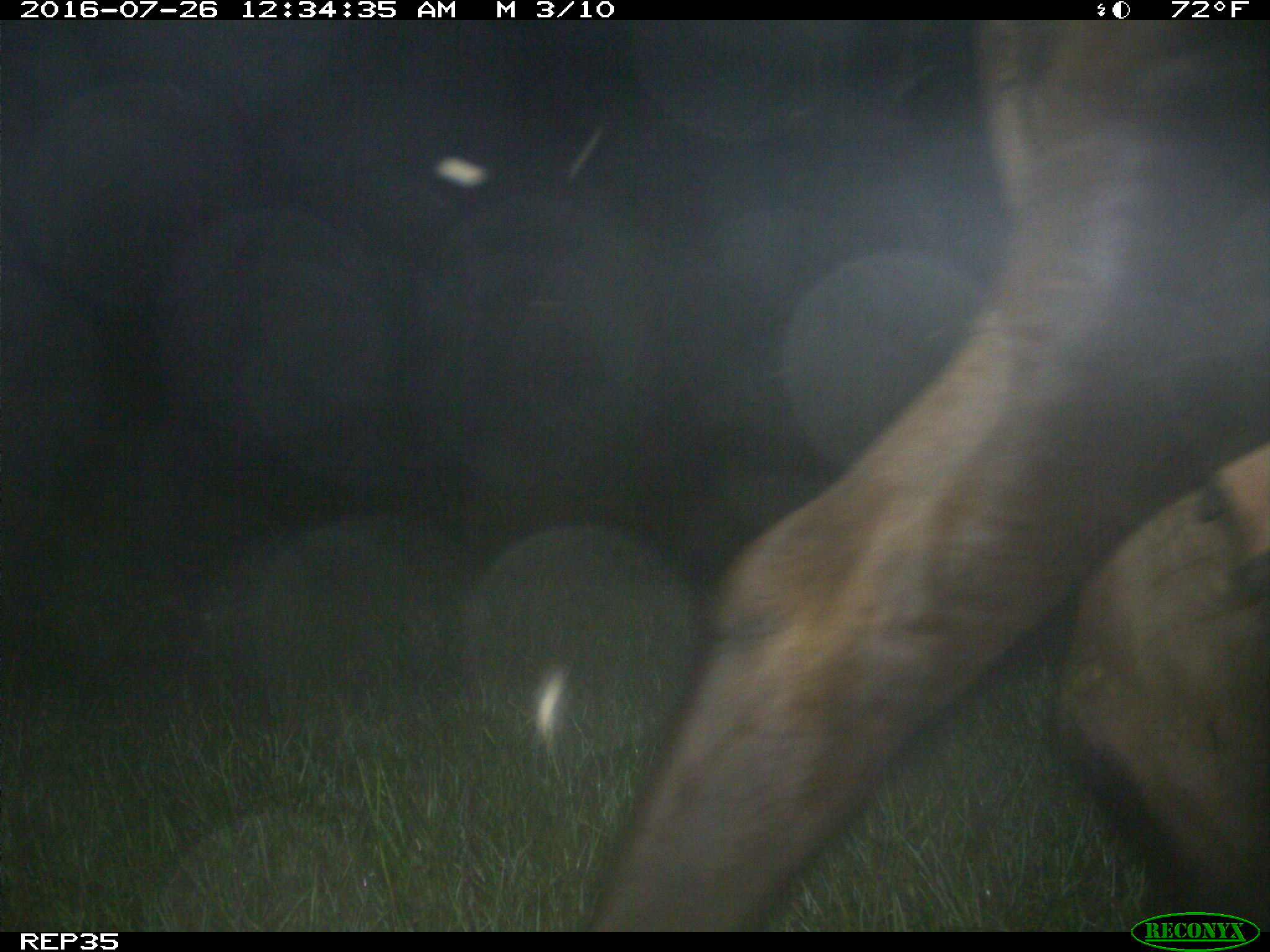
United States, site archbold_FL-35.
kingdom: Animalia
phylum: Chordata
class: Mammalia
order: Artiodactyla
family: Bovidae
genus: Bos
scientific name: Bos taurus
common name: domestic cow